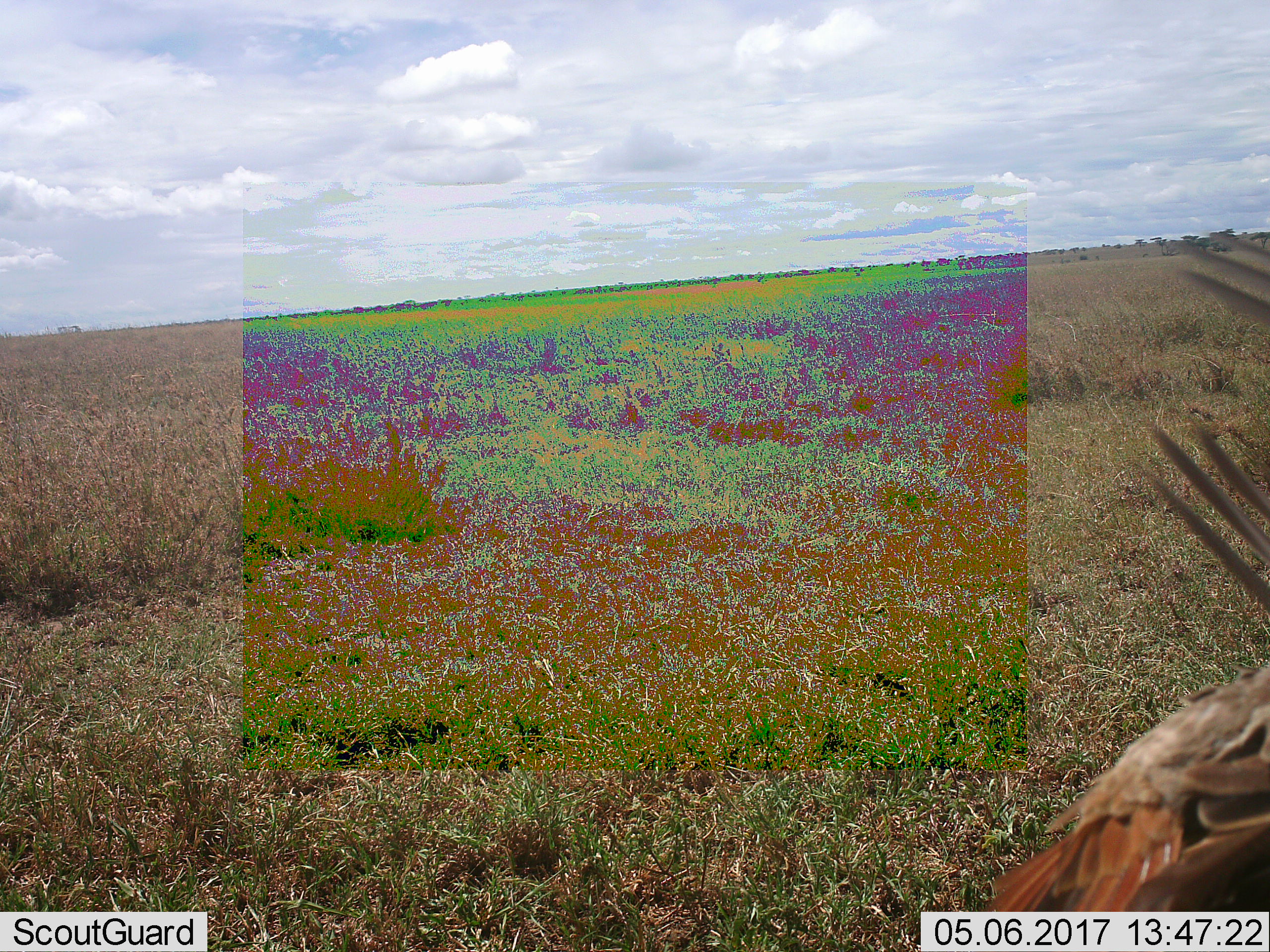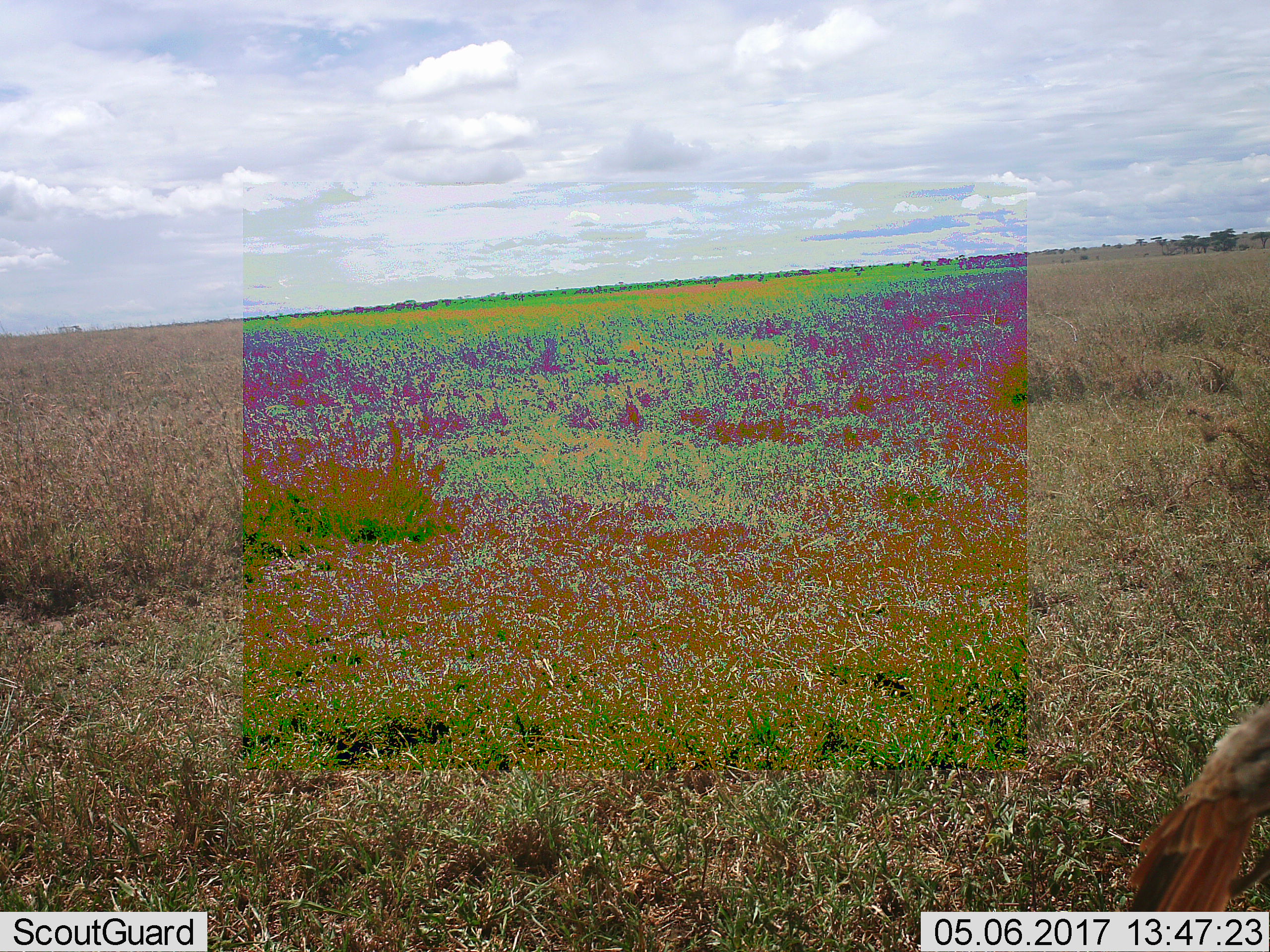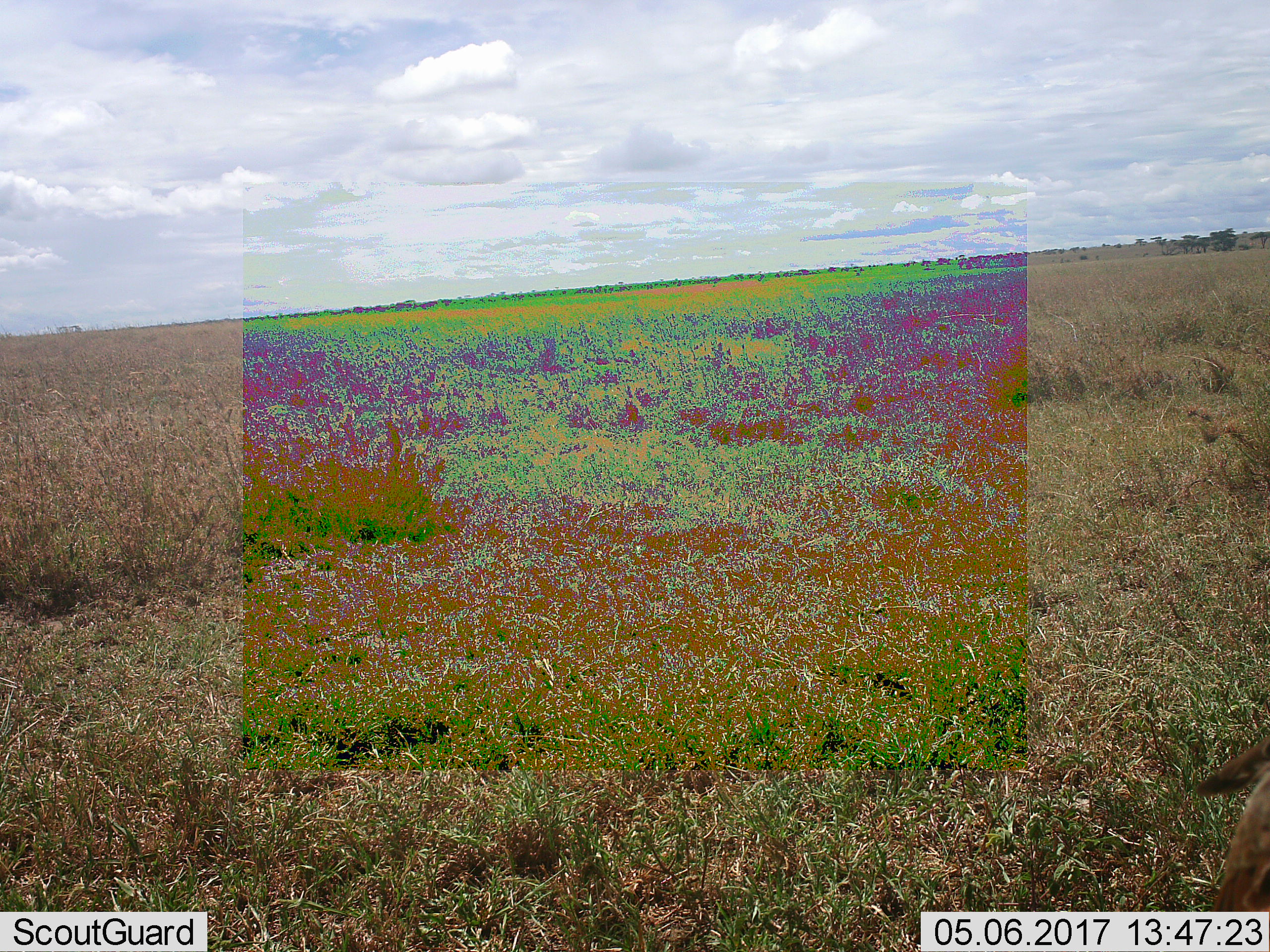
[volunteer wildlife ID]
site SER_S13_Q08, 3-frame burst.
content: unidentified animal